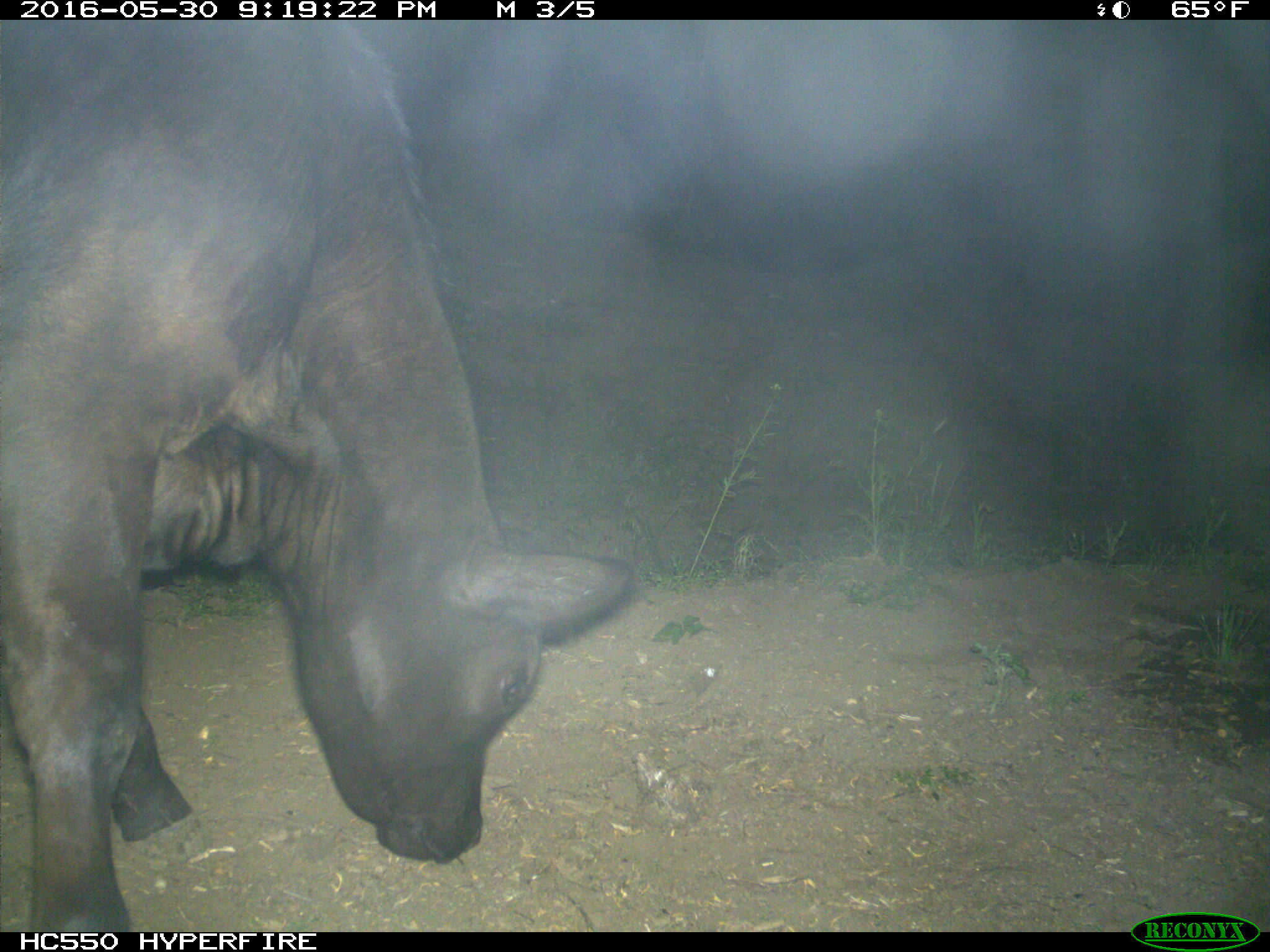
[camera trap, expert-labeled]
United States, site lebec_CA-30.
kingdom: Animalia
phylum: Chordata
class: Mammalia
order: Artiodactyla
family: Bovidae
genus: Bos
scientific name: Bos taurus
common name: domestic cow